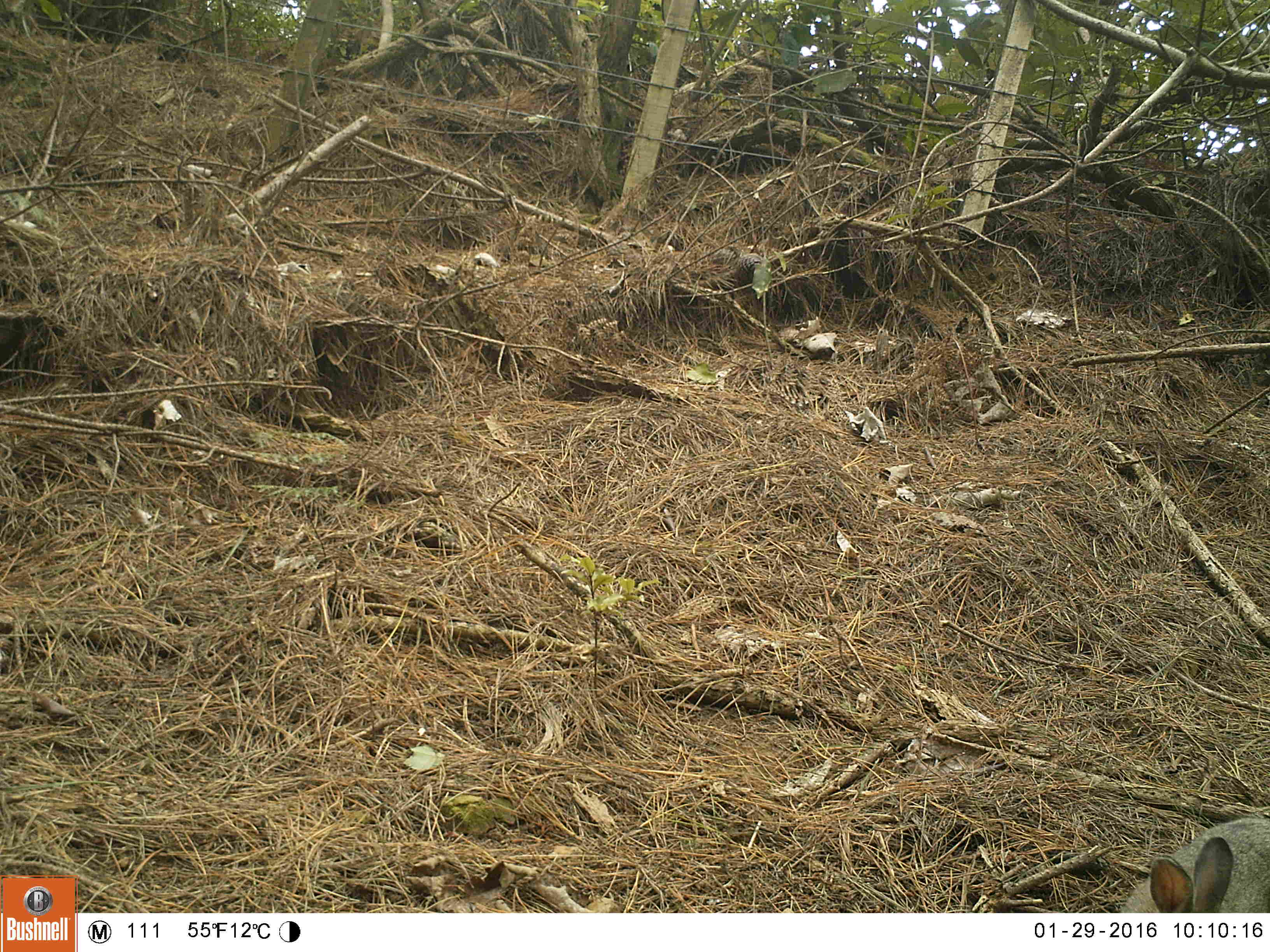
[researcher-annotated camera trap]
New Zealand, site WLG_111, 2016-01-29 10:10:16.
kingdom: Animalia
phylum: Chordata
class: Mammalia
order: Lagomorpha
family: Leporidae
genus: Oryctolagus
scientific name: Oryctolagus cuniculus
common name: european rabbit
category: rabbit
Rabbit (european rabbit) (Oryctolagus cuniculus).